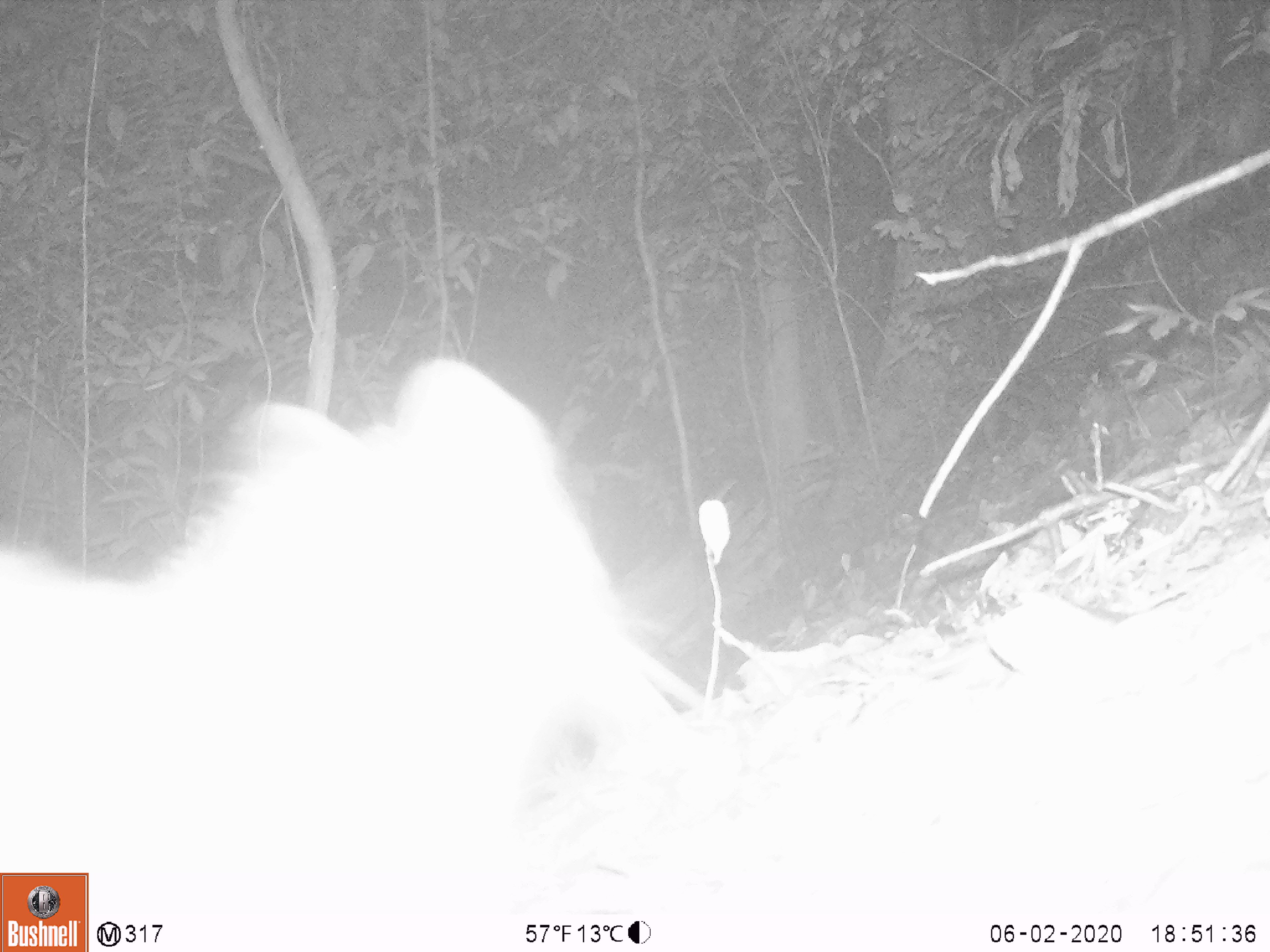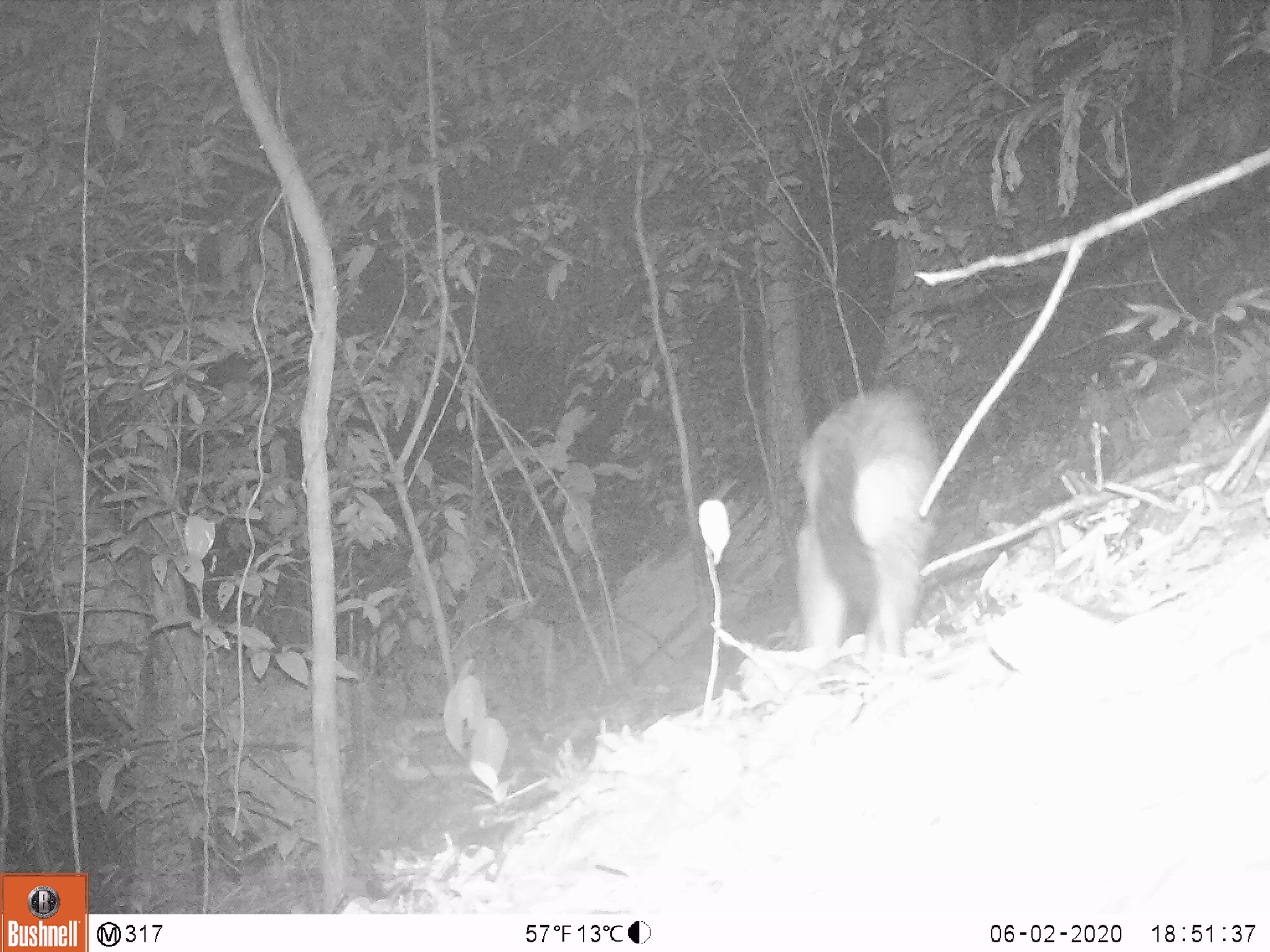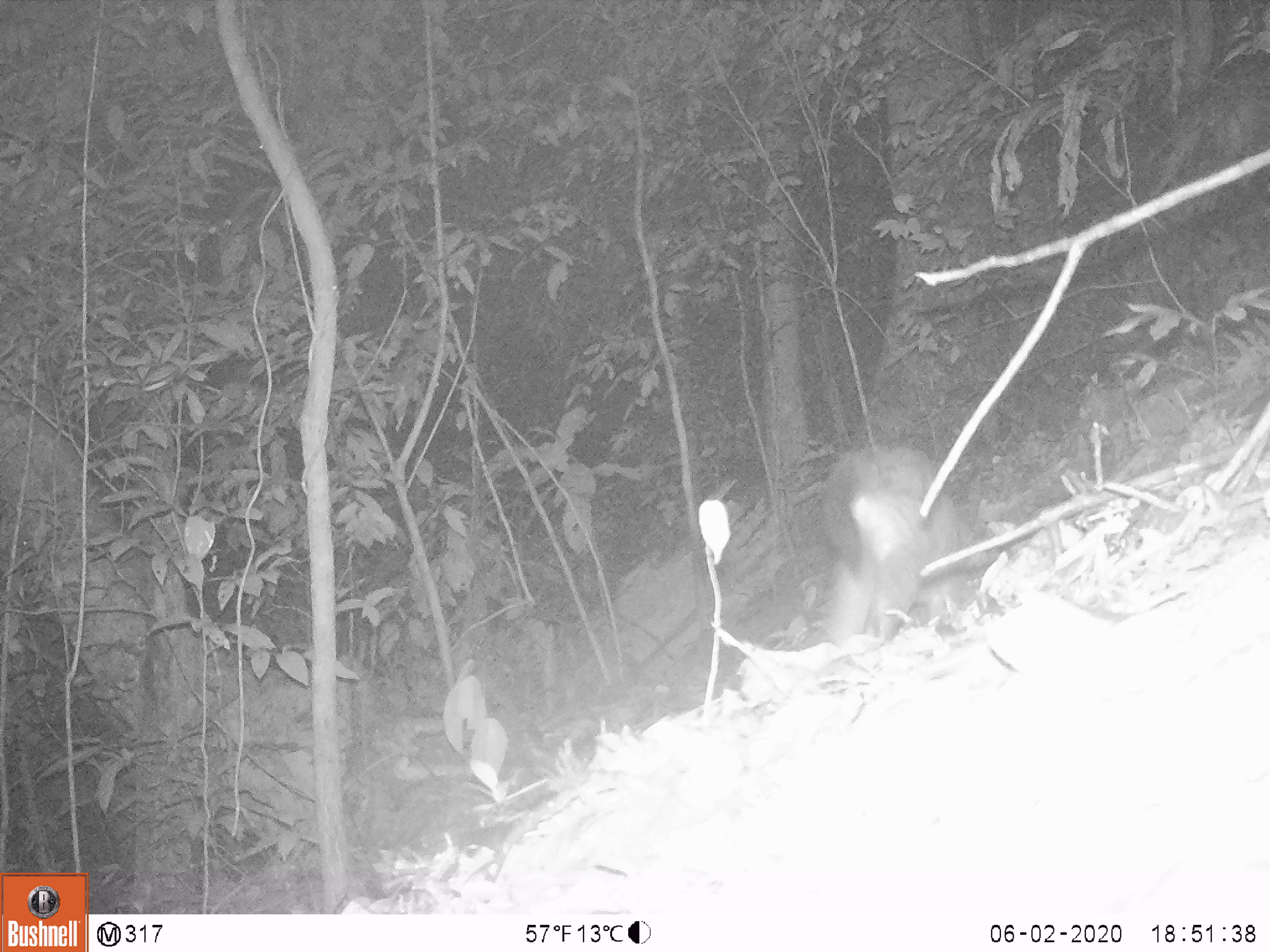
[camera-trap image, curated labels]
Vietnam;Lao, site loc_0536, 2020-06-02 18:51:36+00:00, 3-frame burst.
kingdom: Animalia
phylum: Chordata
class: Mammalia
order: Carnivora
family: Viverridae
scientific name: Paradoxurinae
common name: palm civet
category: unidentified palm civet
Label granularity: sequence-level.